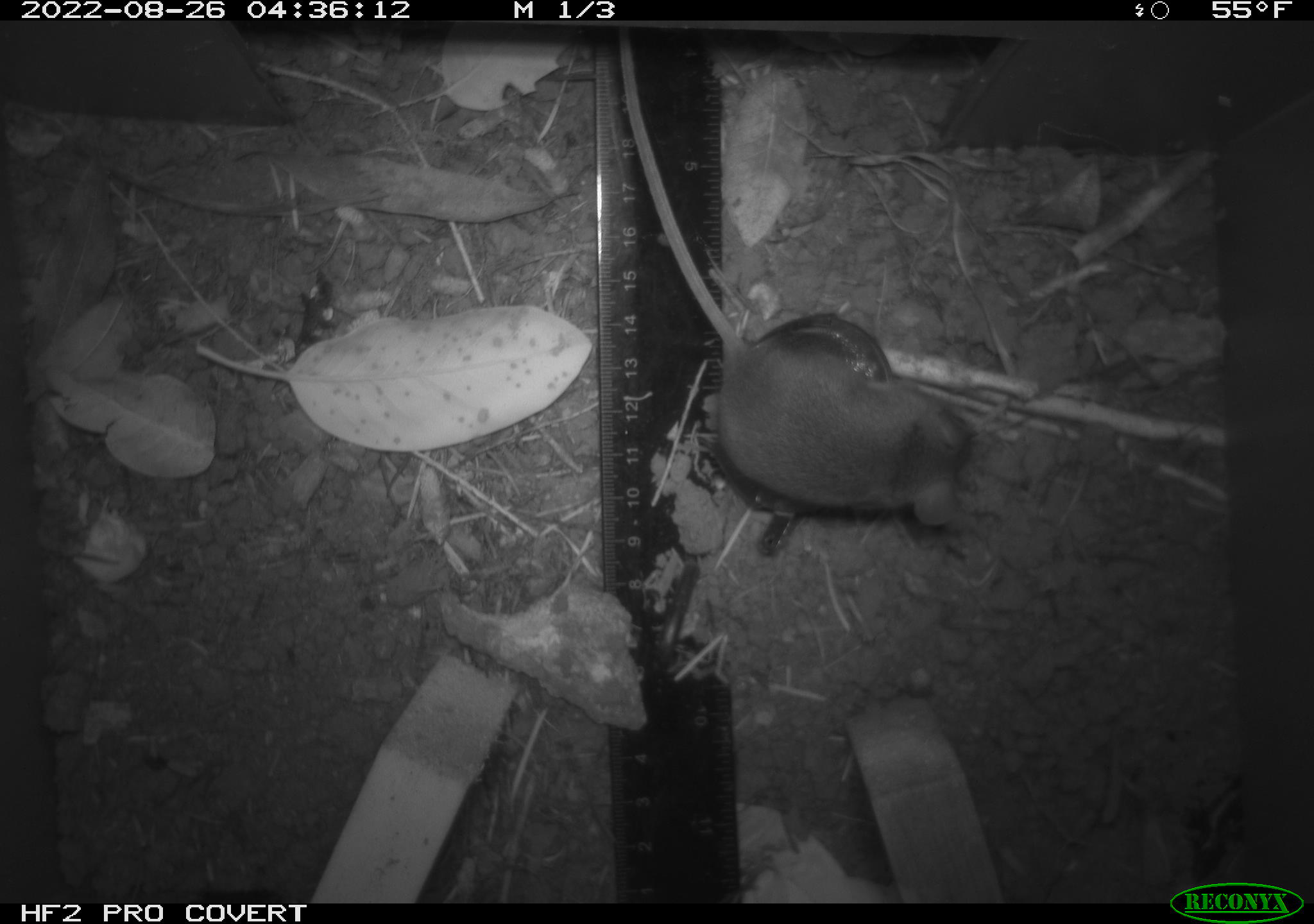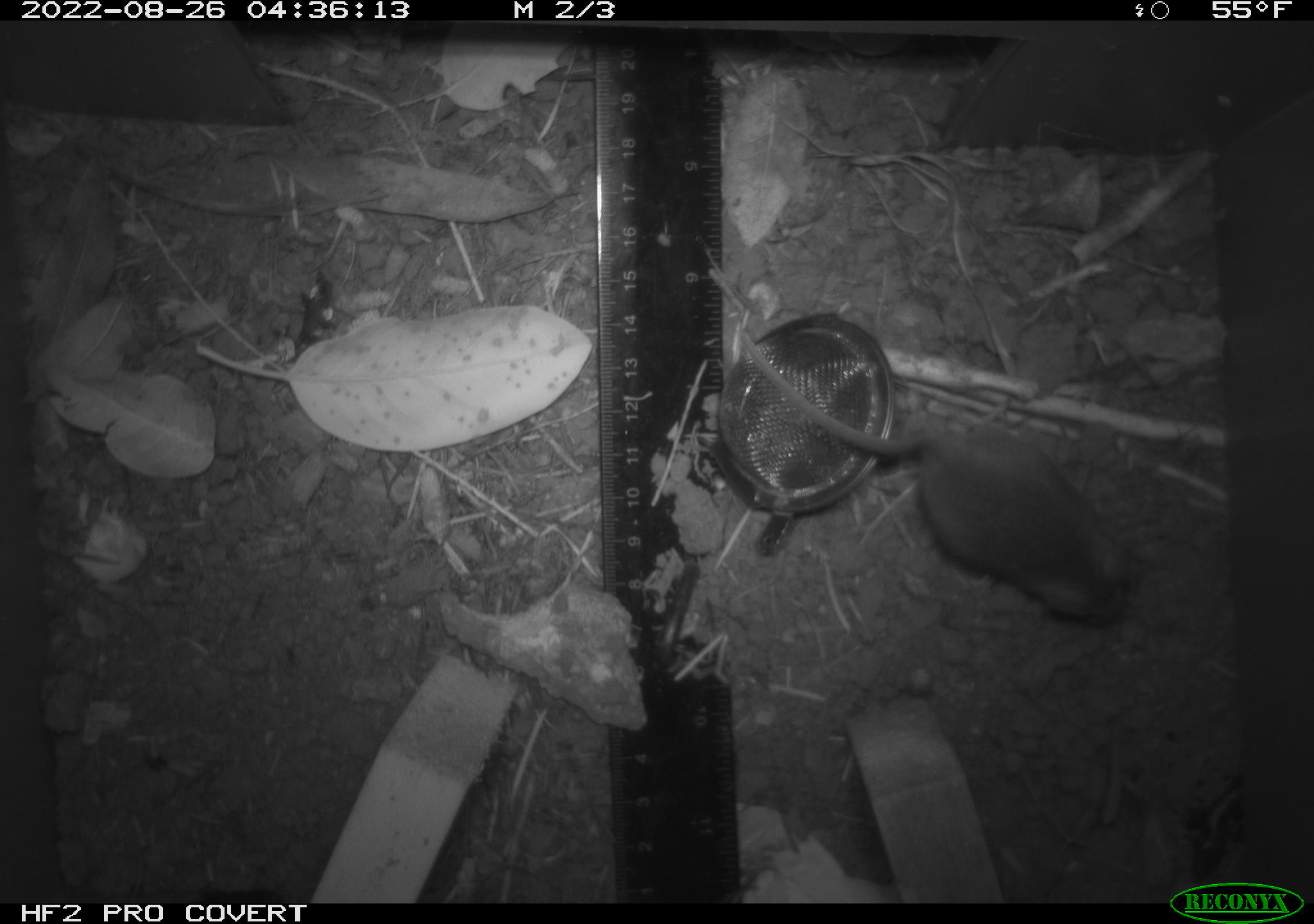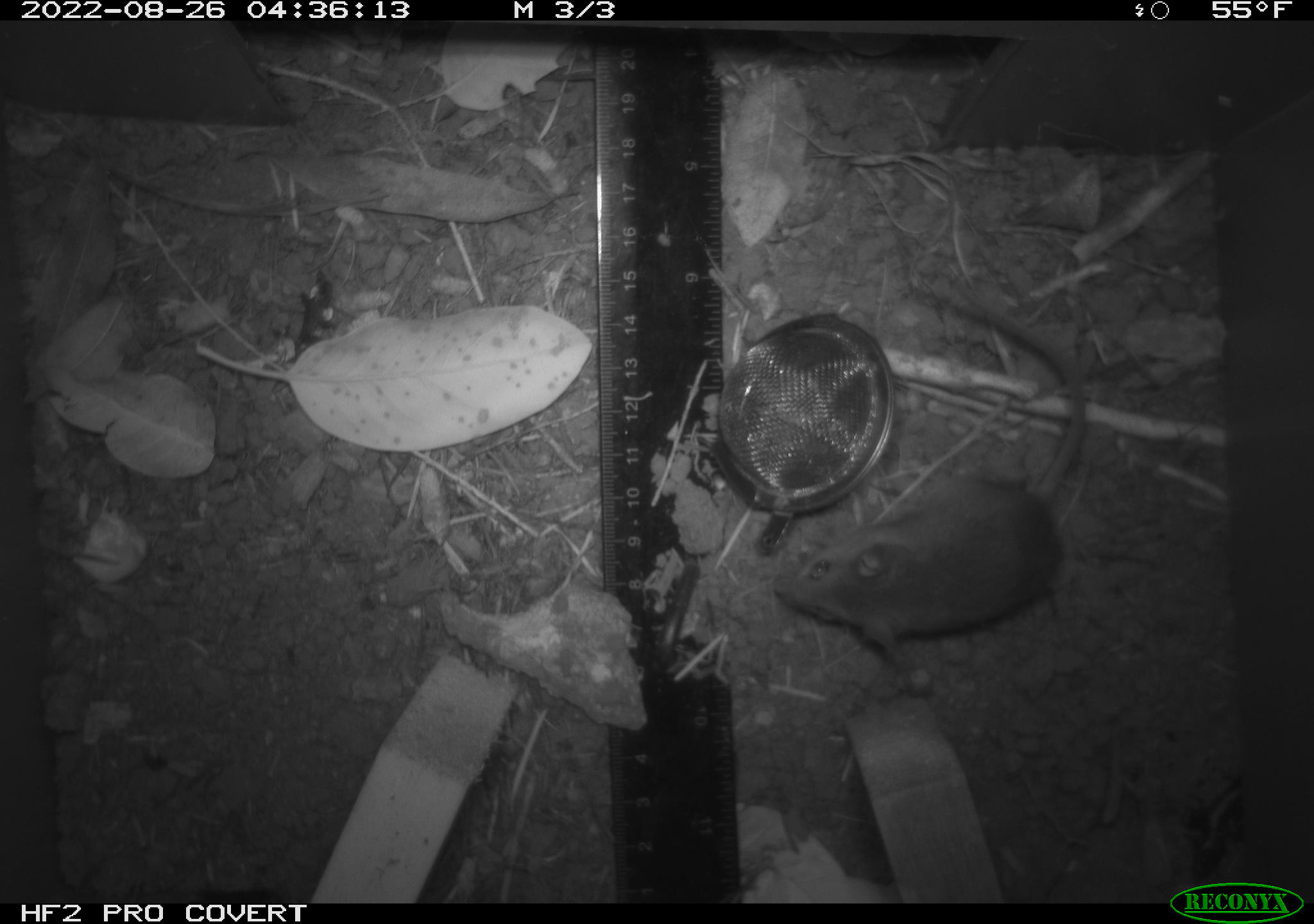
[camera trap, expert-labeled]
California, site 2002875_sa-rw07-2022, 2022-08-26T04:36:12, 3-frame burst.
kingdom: Animalia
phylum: Chordata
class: Mammalia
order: Rodentia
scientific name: Rodentia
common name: mouse species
Mouse species (Rodentia).